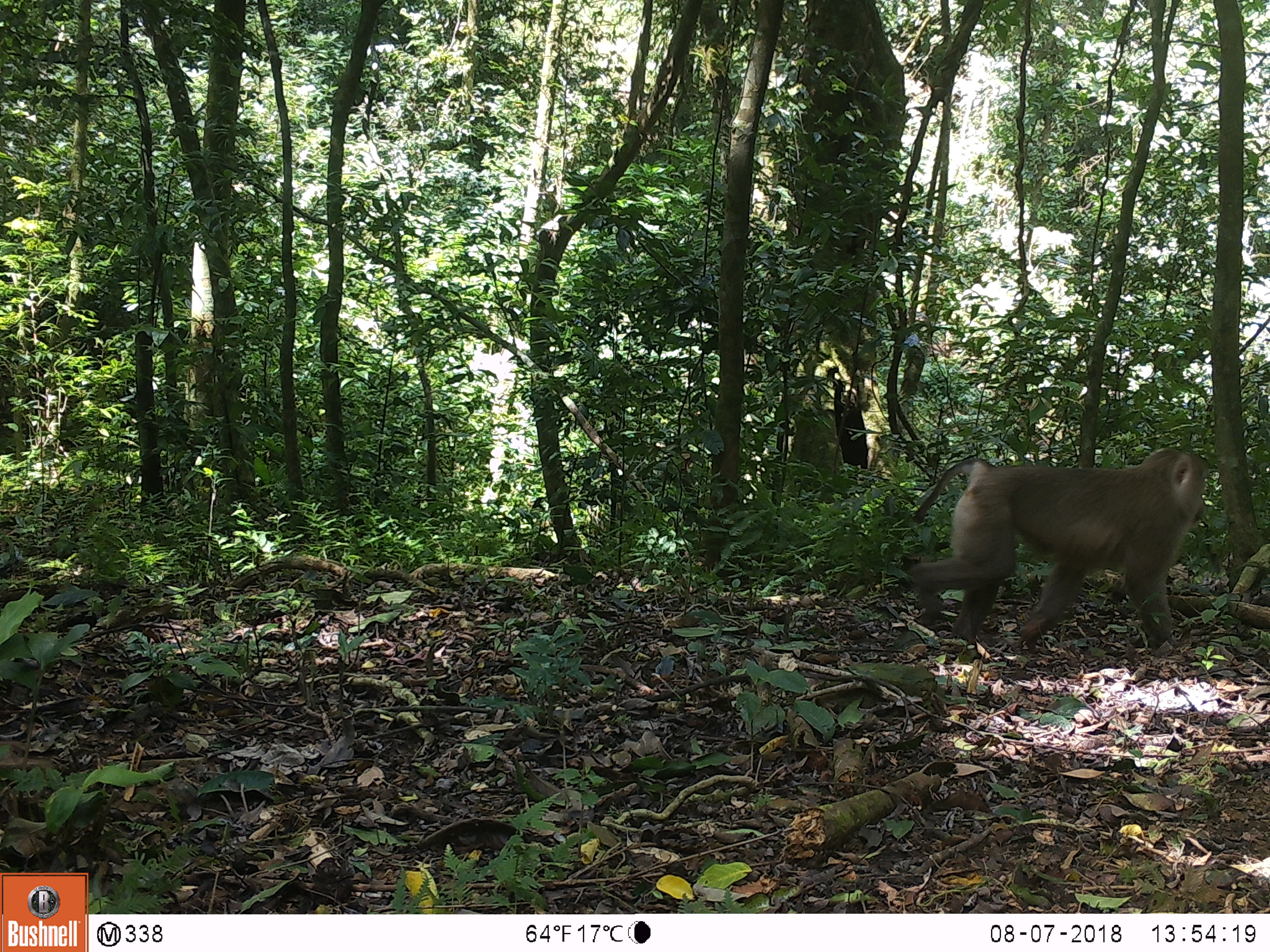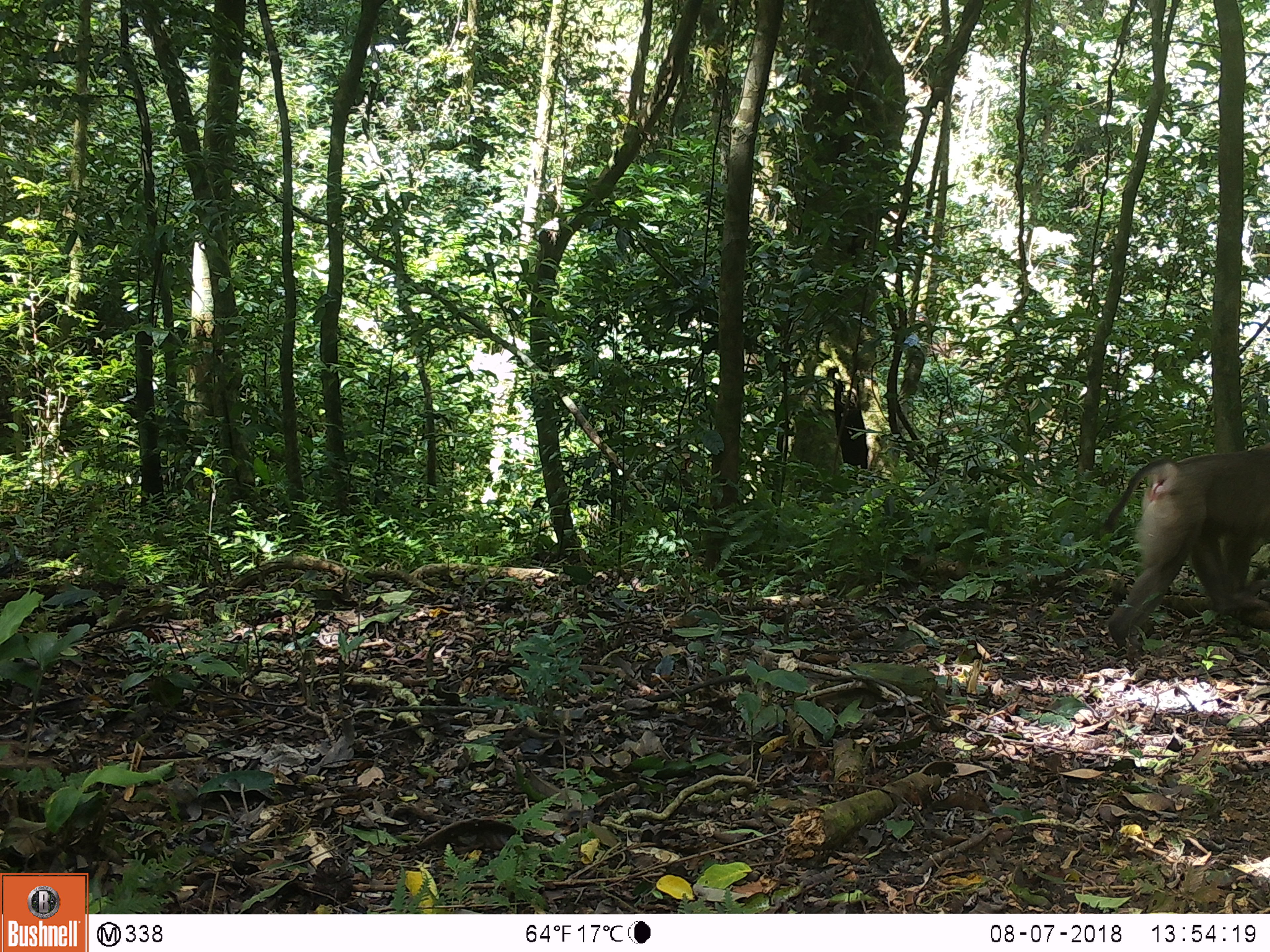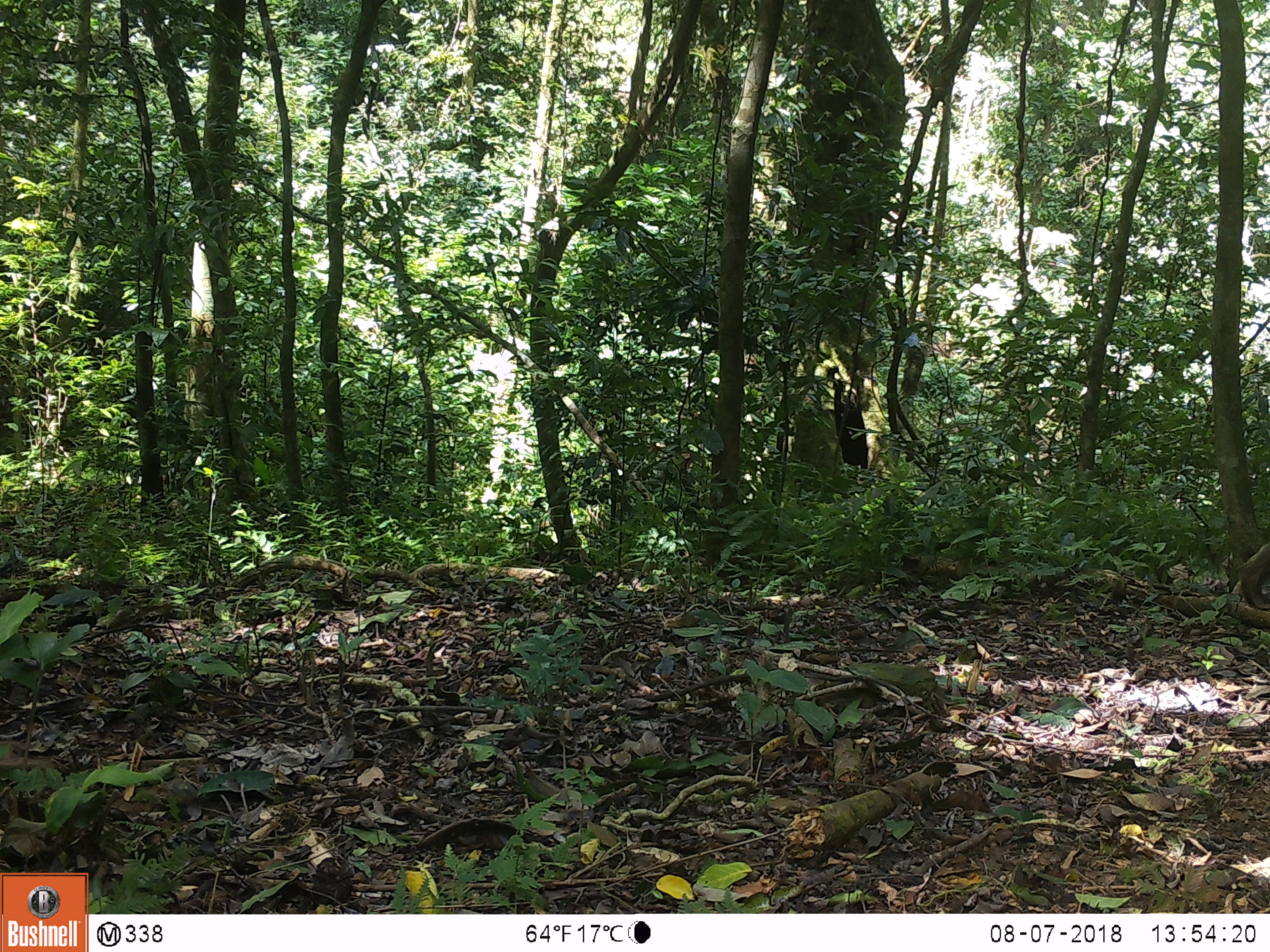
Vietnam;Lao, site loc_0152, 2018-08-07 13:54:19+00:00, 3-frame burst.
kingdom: Animalia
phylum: Chordata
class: Mammalia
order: Primates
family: Cercopithecidae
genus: Macaca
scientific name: Macaca nemestrina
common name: pig-tailed macaque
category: pig tailed macaque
Pig tailed macaque (pig-tailed macaque) (Macaca nemestrina). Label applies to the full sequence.